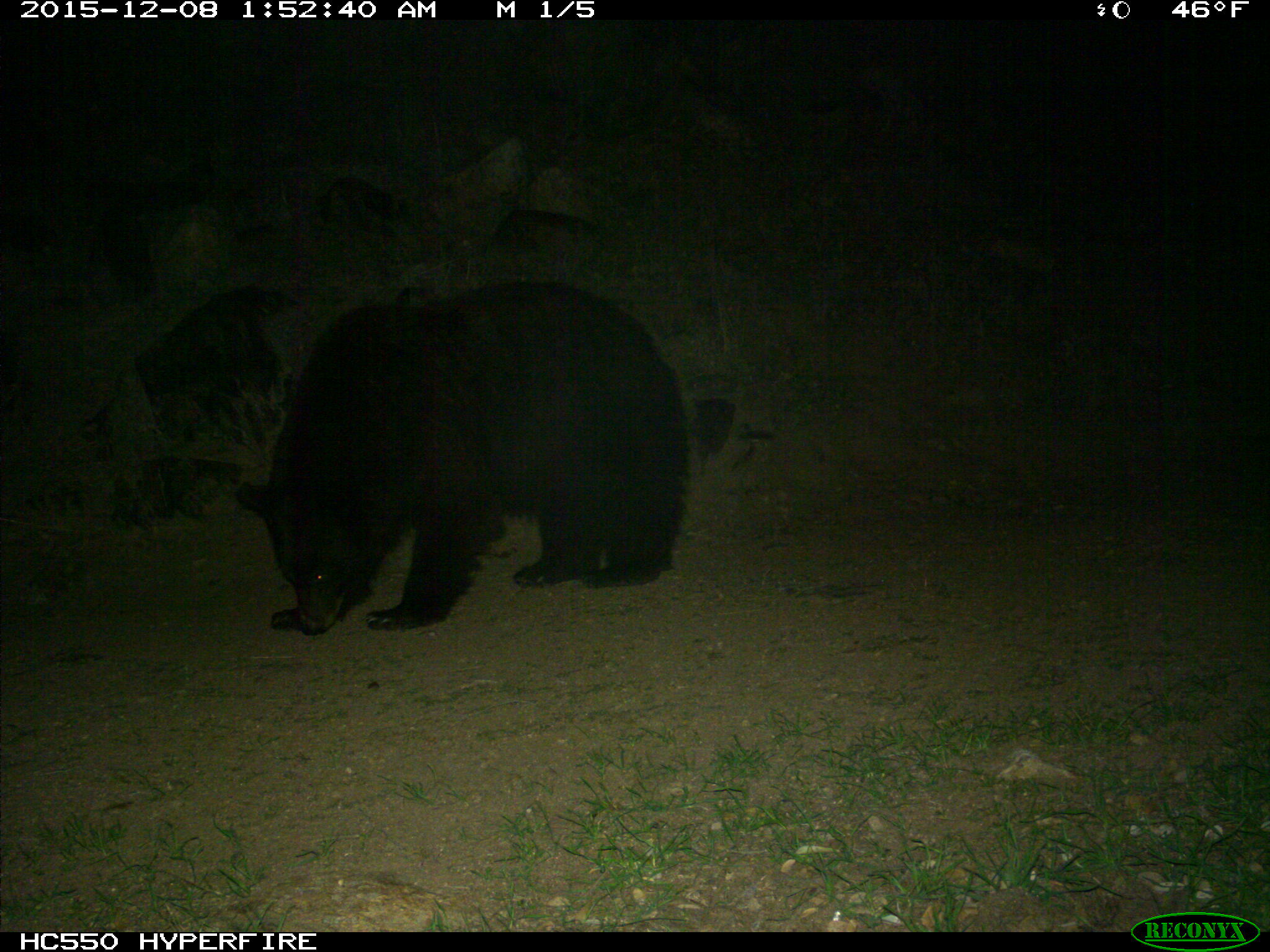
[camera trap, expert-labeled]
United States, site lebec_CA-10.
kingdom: Animalia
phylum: Chordata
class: Mammalia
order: Carnivora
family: Ursidae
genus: Ursus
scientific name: Ursus americanus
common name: american black bear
Ursus americanus (american black bear).